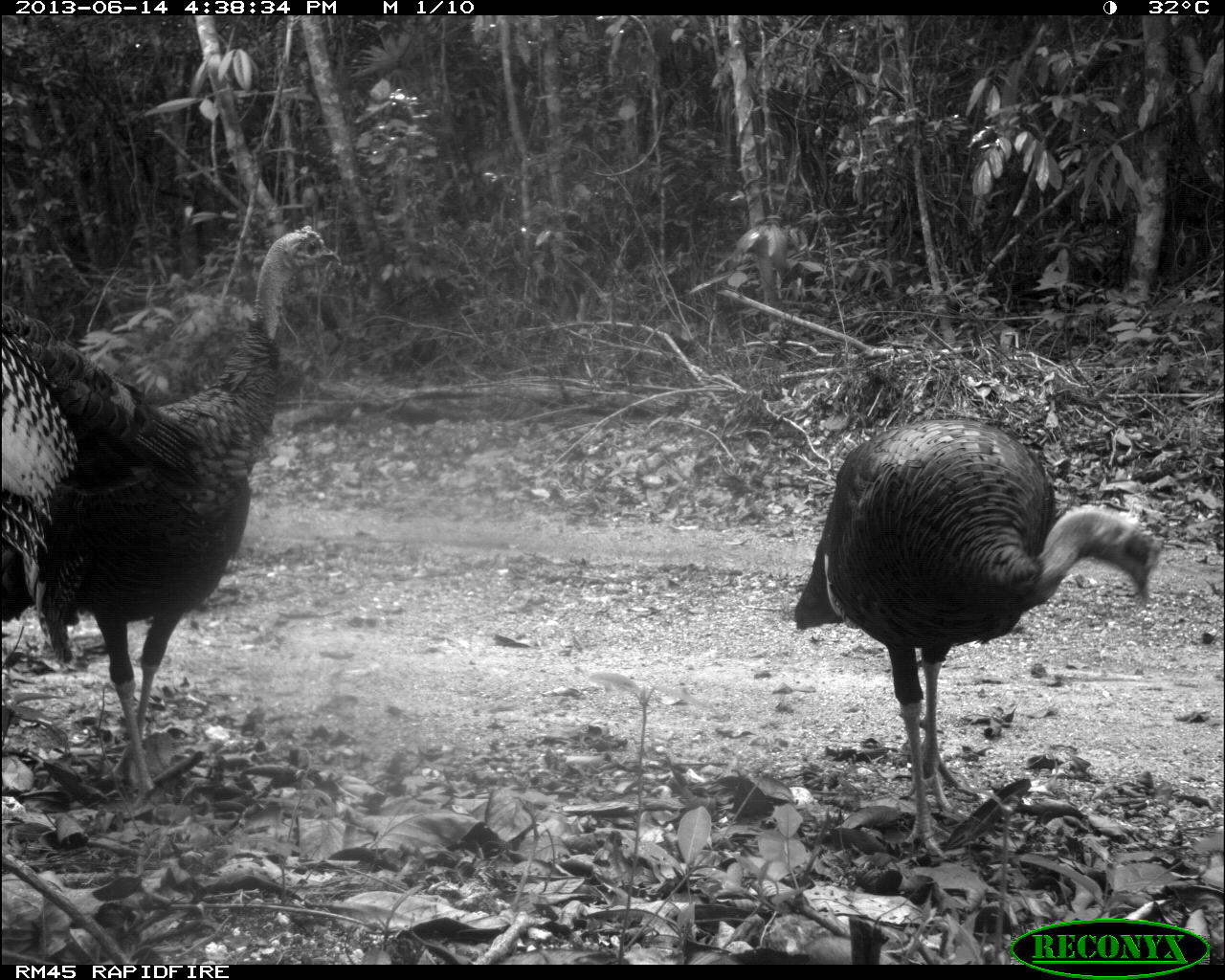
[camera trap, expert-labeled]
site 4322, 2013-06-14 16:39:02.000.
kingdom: Animalia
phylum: Chordata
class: Aves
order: Galliformes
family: Phasianidae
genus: Meleagris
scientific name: Meleagris ocellata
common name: ocellated turkey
Meleagris ocellata (ocellated turkey), count 3.